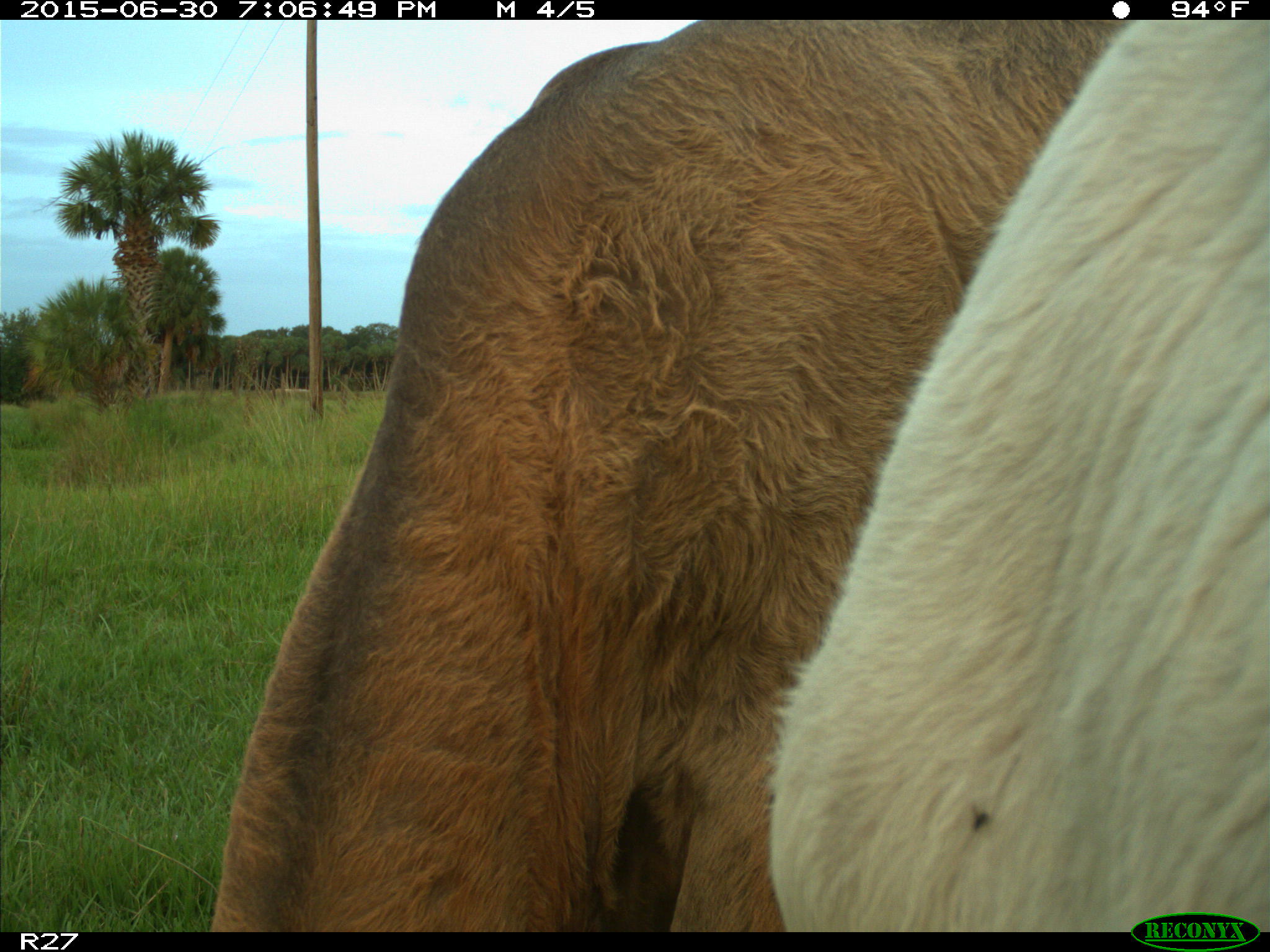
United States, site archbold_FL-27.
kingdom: Animalia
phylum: Chordata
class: Mammalia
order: Artiodactyla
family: Bovidae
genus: Bos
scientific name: Bos taurus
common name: domestic cow